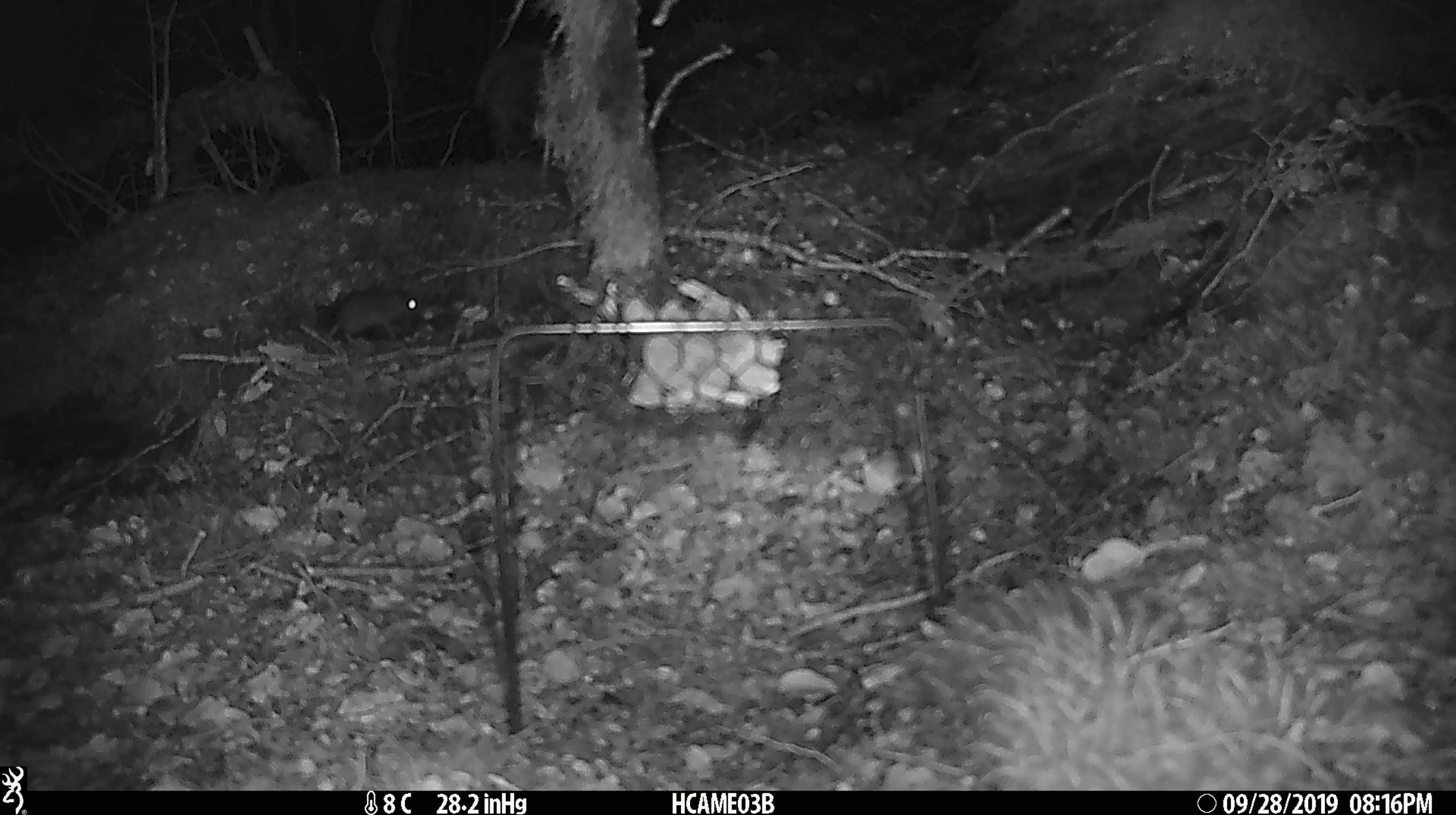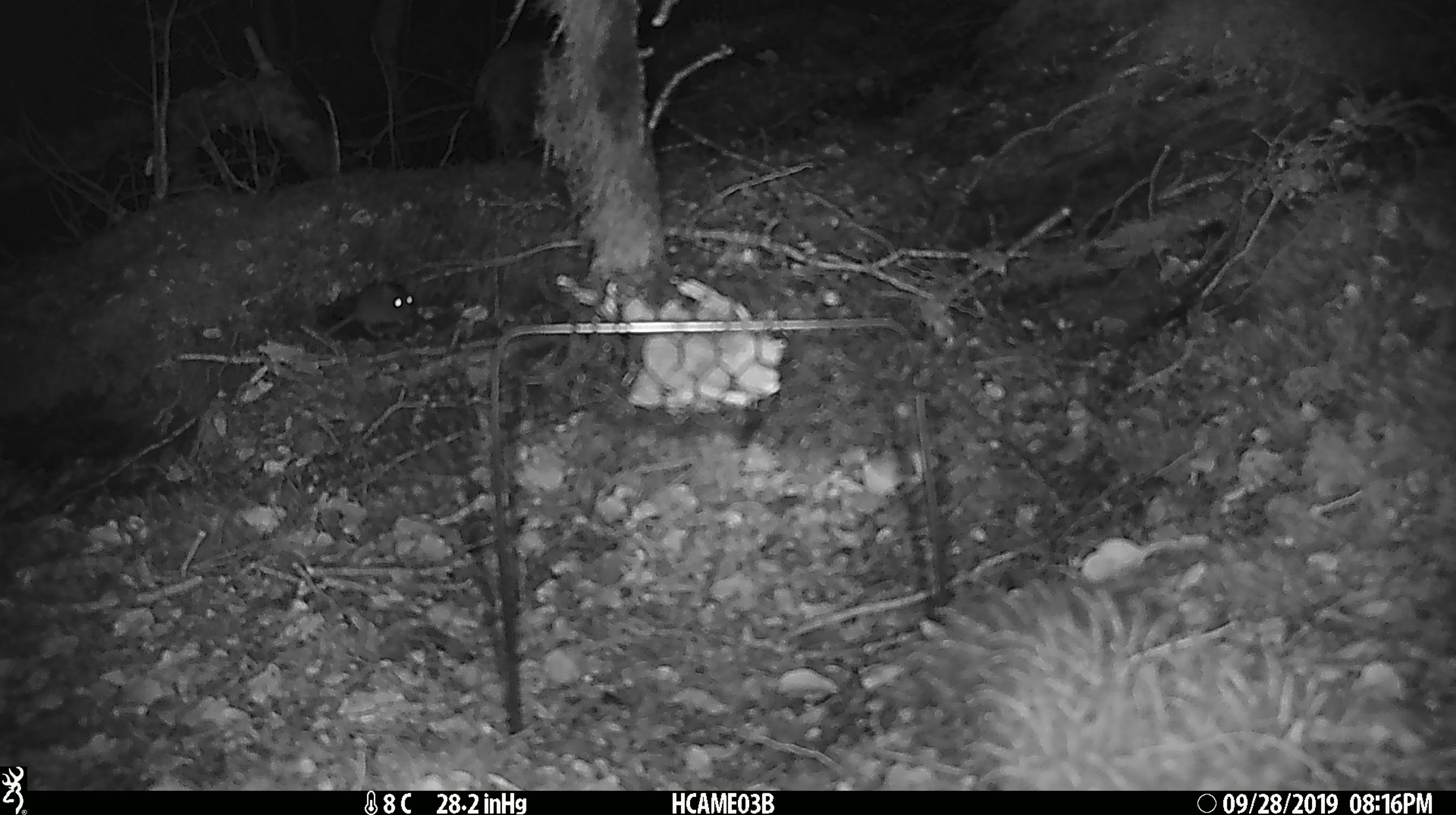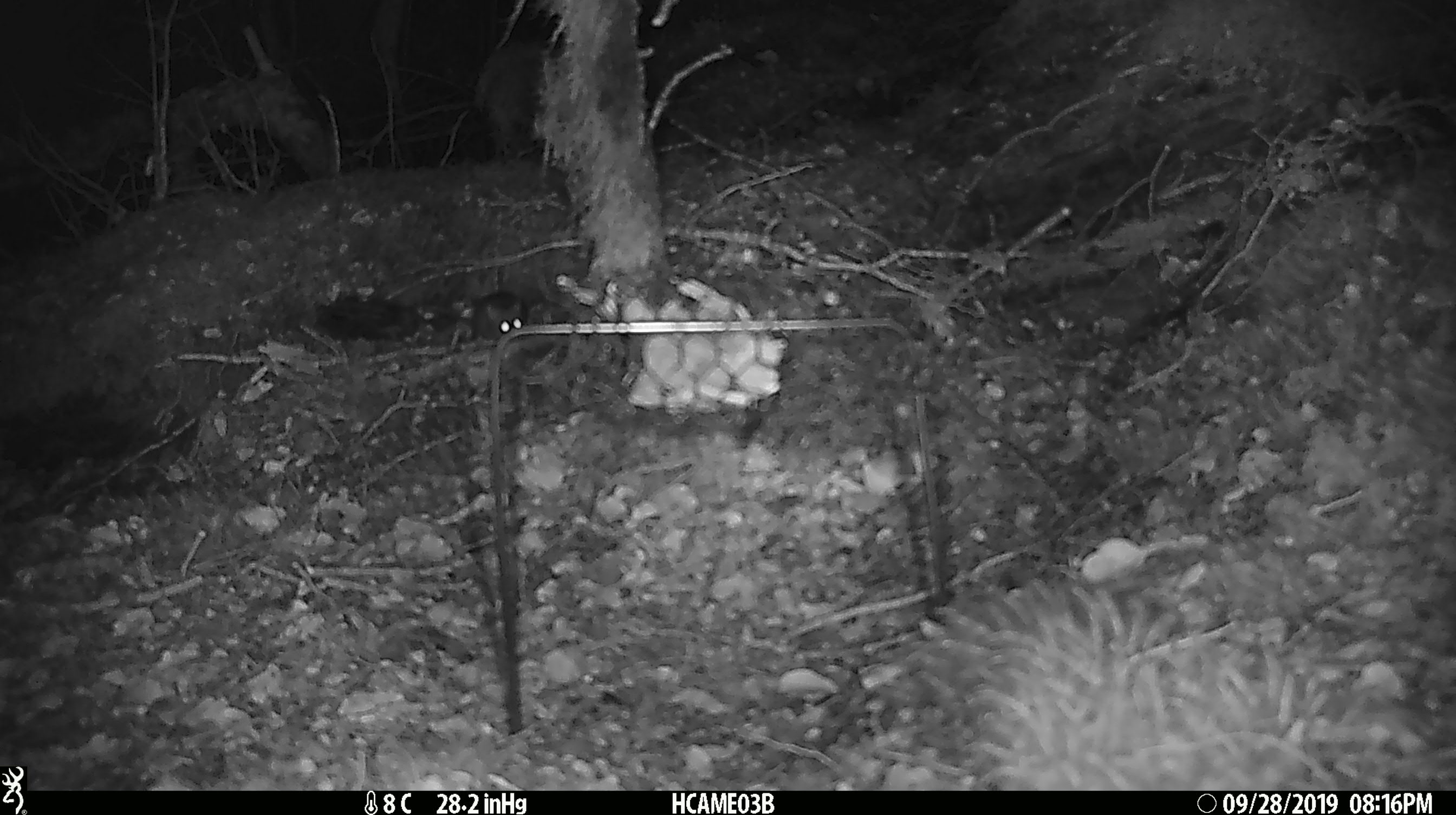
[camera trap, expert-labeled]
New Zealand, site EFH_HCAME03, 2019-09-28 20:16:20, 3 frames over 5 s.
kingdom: Animalia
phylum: Chordata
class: Mammalia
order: Rodentia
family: Muridae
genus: Mus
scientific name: Mus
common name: mouse